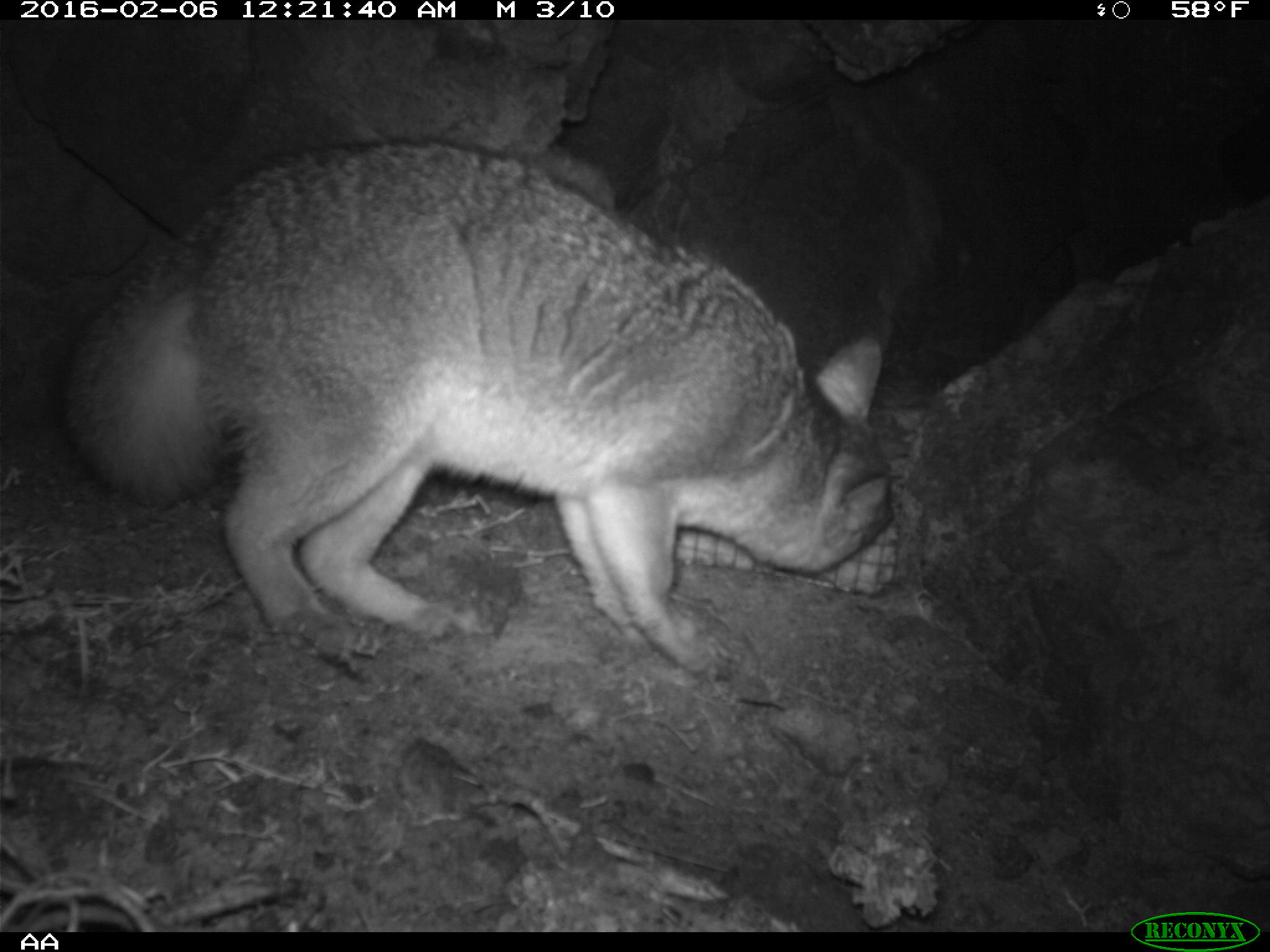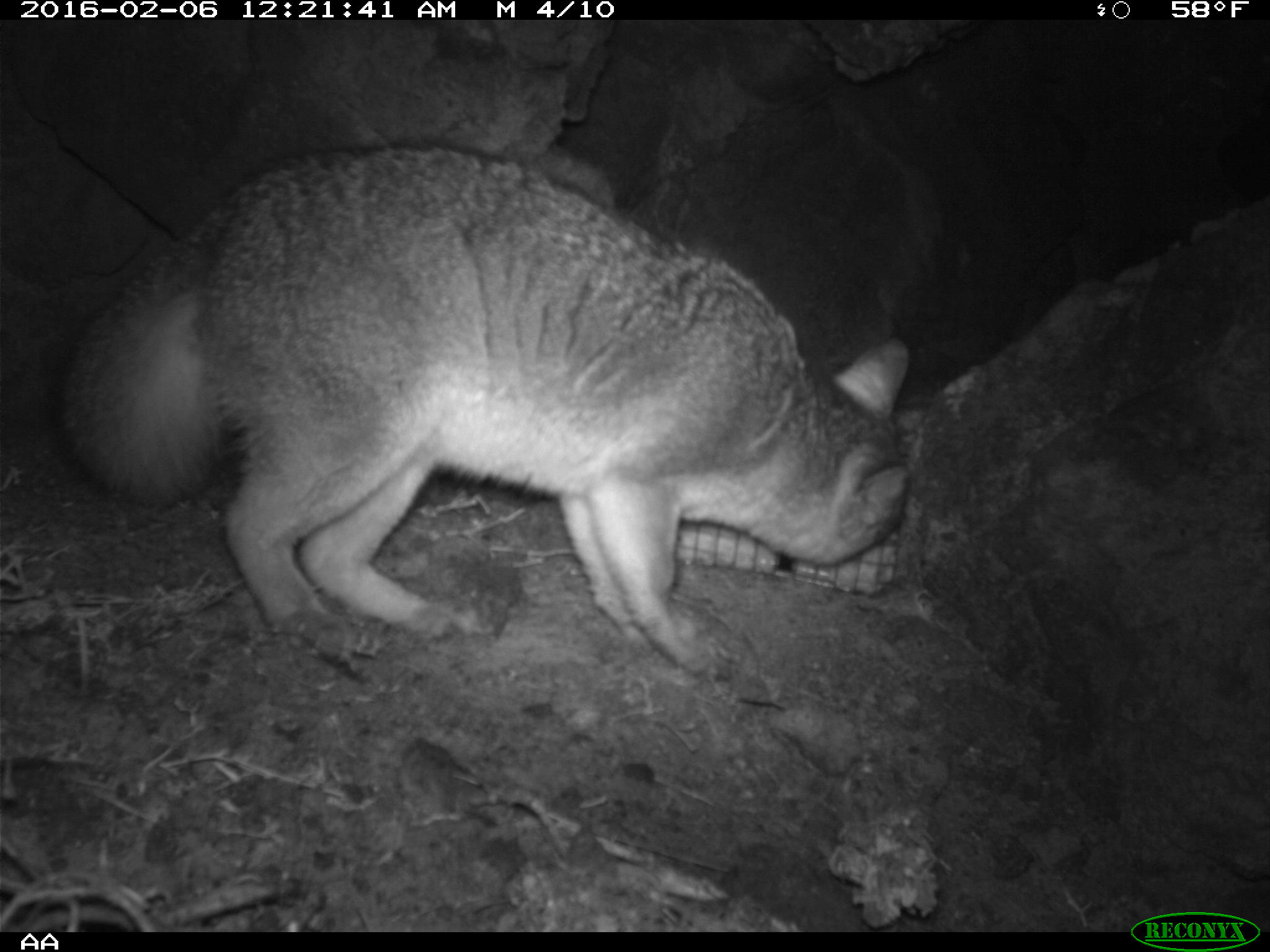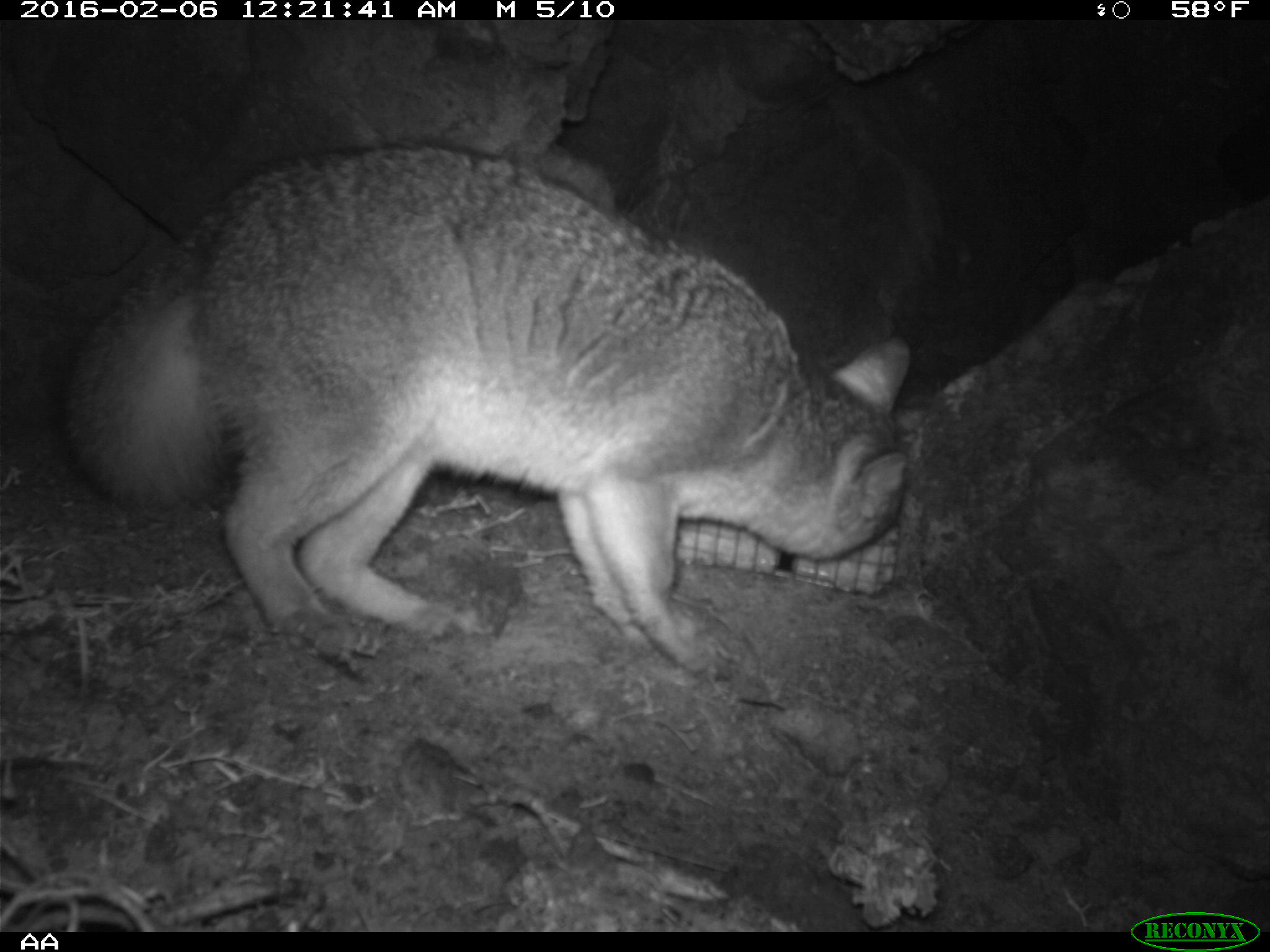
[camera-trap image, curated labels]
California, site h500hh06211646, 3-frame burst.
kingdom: Animalia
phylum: Chordata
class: Mammalia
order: Carnivora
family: Canidae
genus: Urocyon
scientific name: Urocyon littoralis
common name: island fox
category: fox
Fox (island fox) (Urocyon littoralis).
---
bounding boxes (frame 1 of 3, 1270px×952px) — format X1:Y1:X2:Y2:
fox: 61:136:904:684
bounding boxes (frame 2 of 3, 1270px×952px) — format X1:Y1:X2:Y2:
fox: 58:139:910:681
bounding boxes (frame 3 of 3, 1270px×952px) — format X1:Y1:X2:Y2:
fox: 55:141:913:684